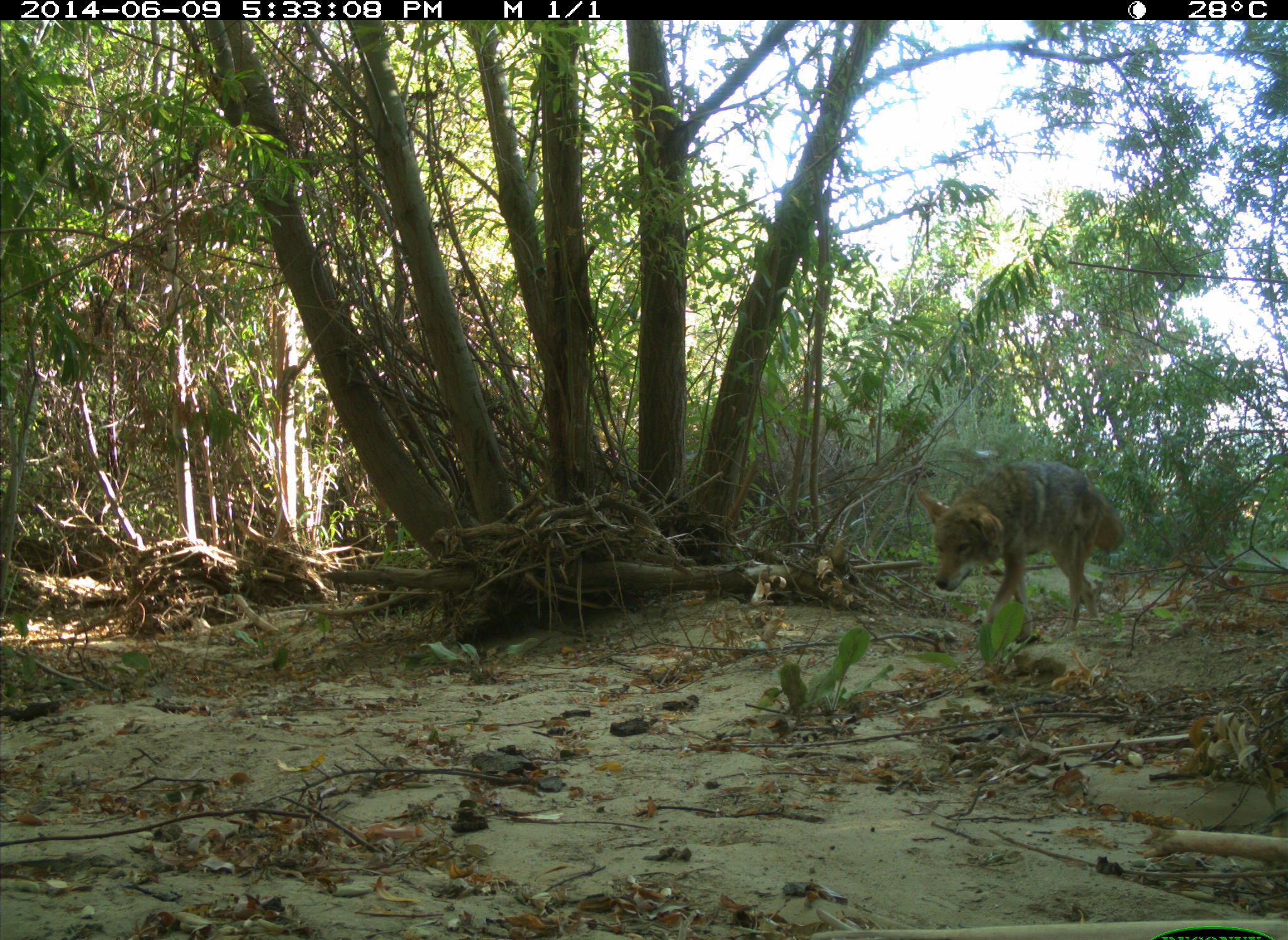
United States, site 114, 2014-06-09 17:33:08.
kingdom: Animalia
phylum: Chordata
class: Mammalia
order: Carnivora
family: Canidae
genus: Canis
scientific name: Canis latrans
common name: coyote